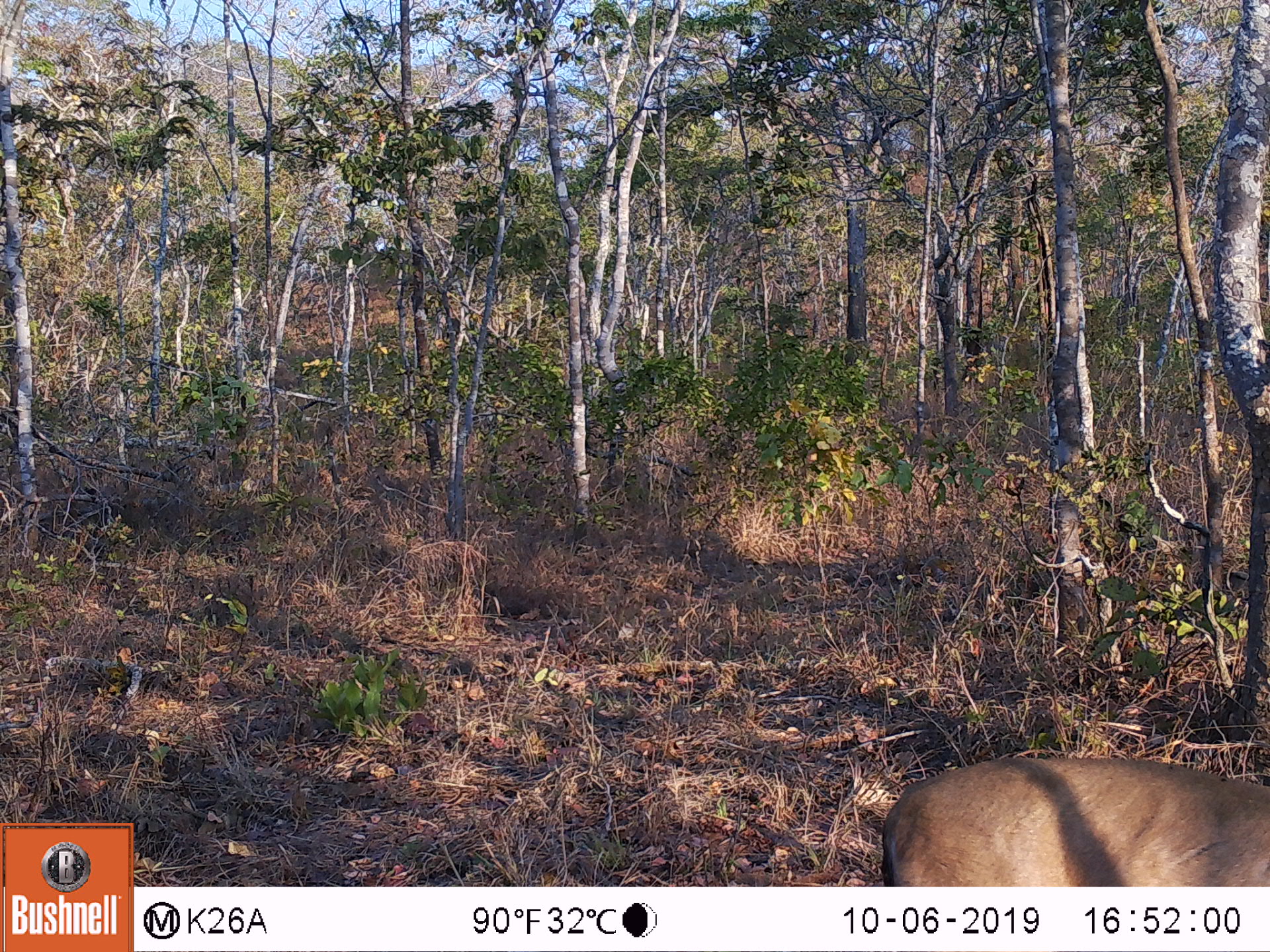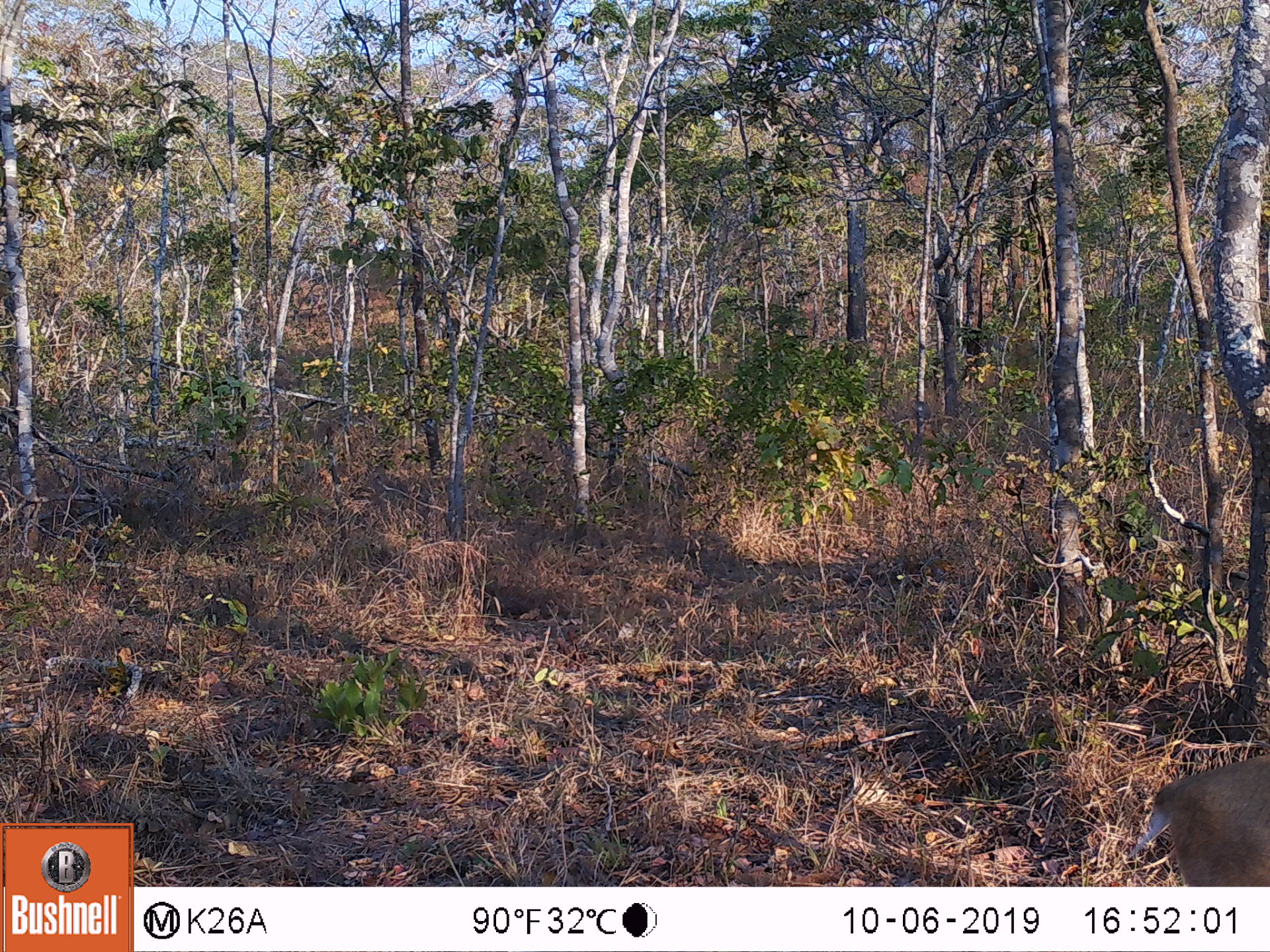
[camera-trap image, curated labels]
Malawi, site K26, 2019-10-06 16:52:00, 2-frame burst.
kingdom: Animalia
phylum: Chordata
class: Mammalia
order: Artiodactyla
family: Bovidae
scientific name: Antilopinae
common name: small antelope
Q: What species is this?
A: Small antelope (Antilopinae).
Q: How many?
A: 1.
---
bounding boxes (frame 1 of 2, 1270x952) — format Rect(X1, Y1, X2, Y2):
small antelope: Rect(873, 757, 1262, 885)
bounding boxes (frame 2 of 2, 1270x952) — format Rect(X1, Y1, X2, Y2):
small antelope: Rect(1156, 752, 1267, 883)